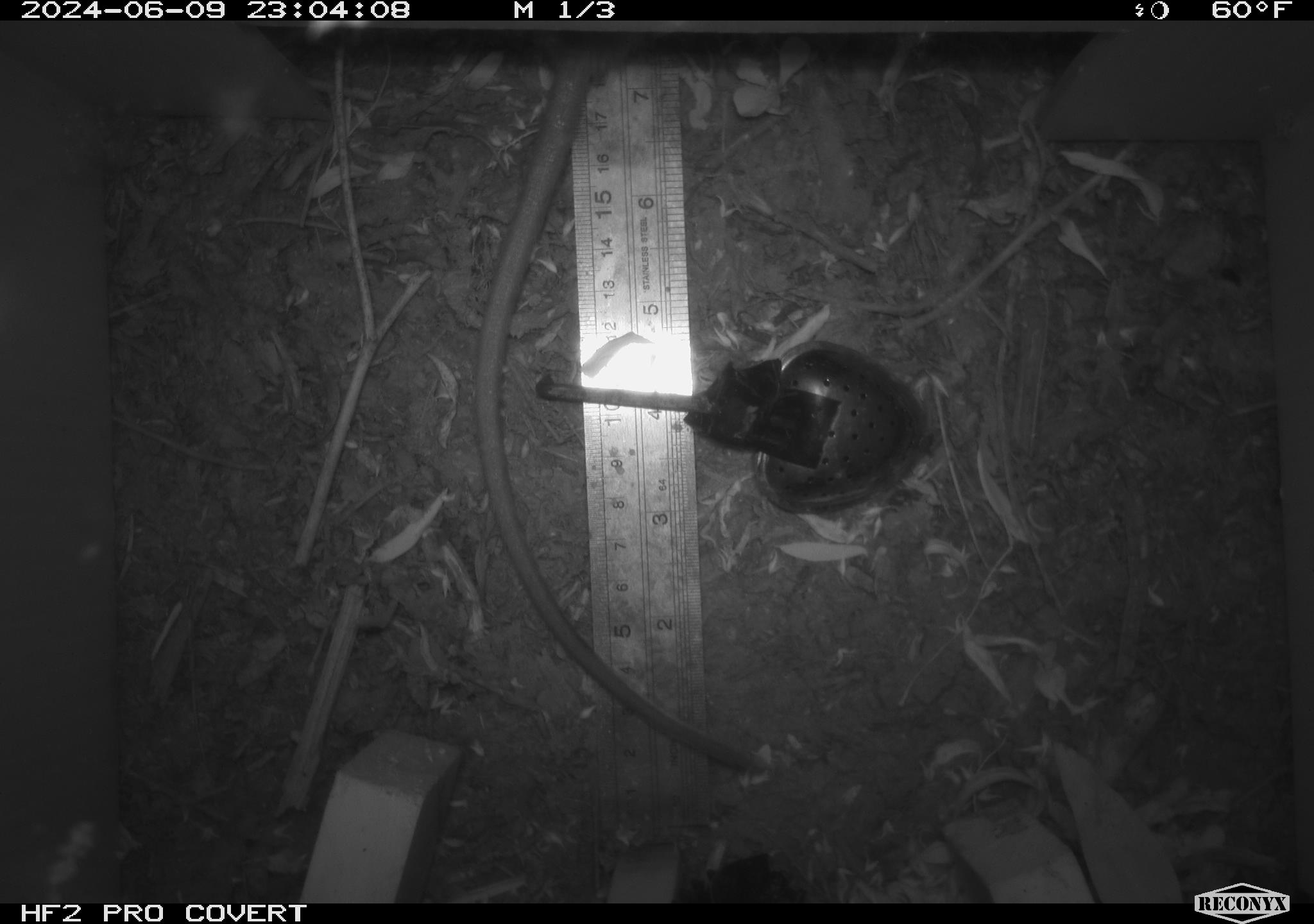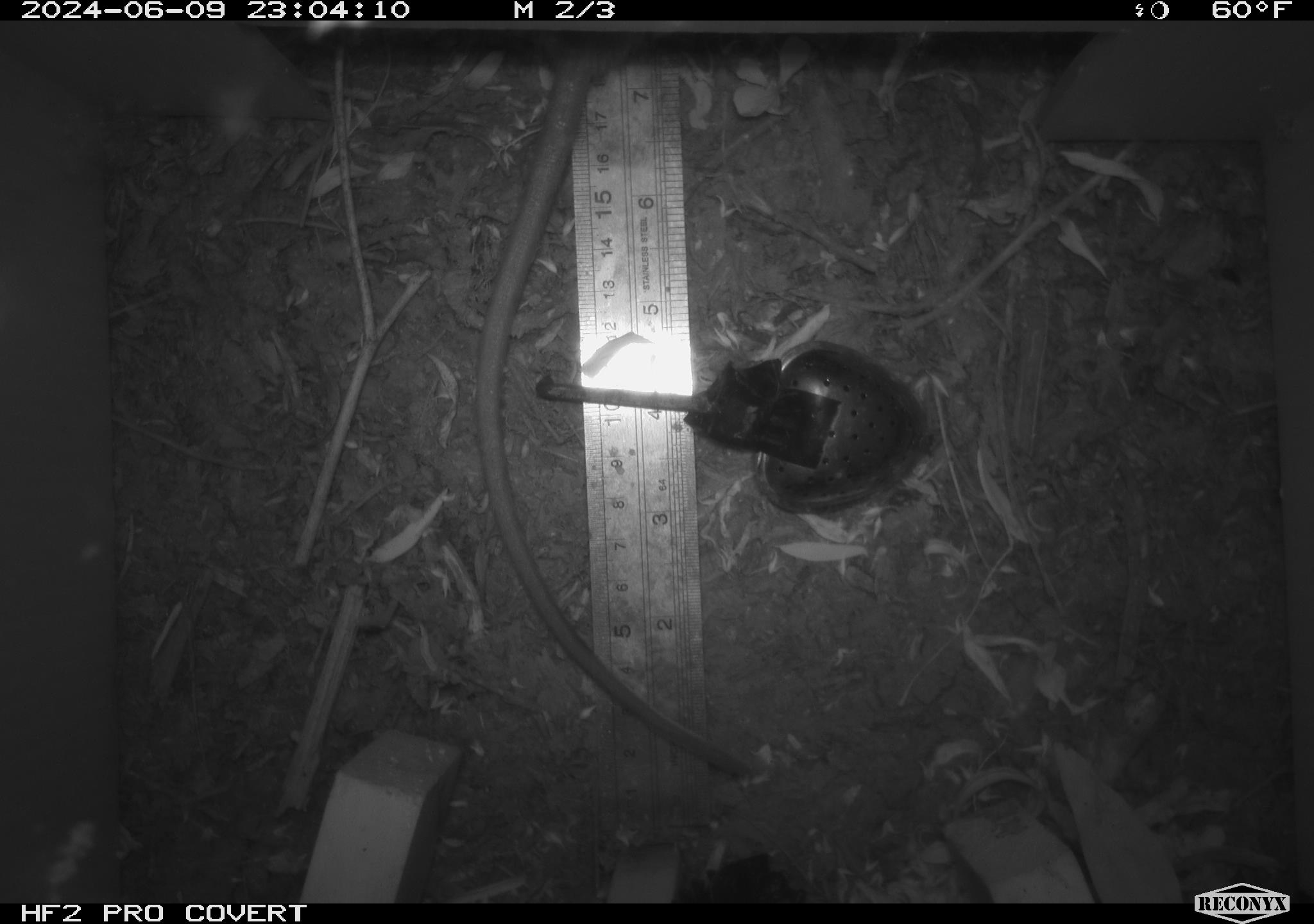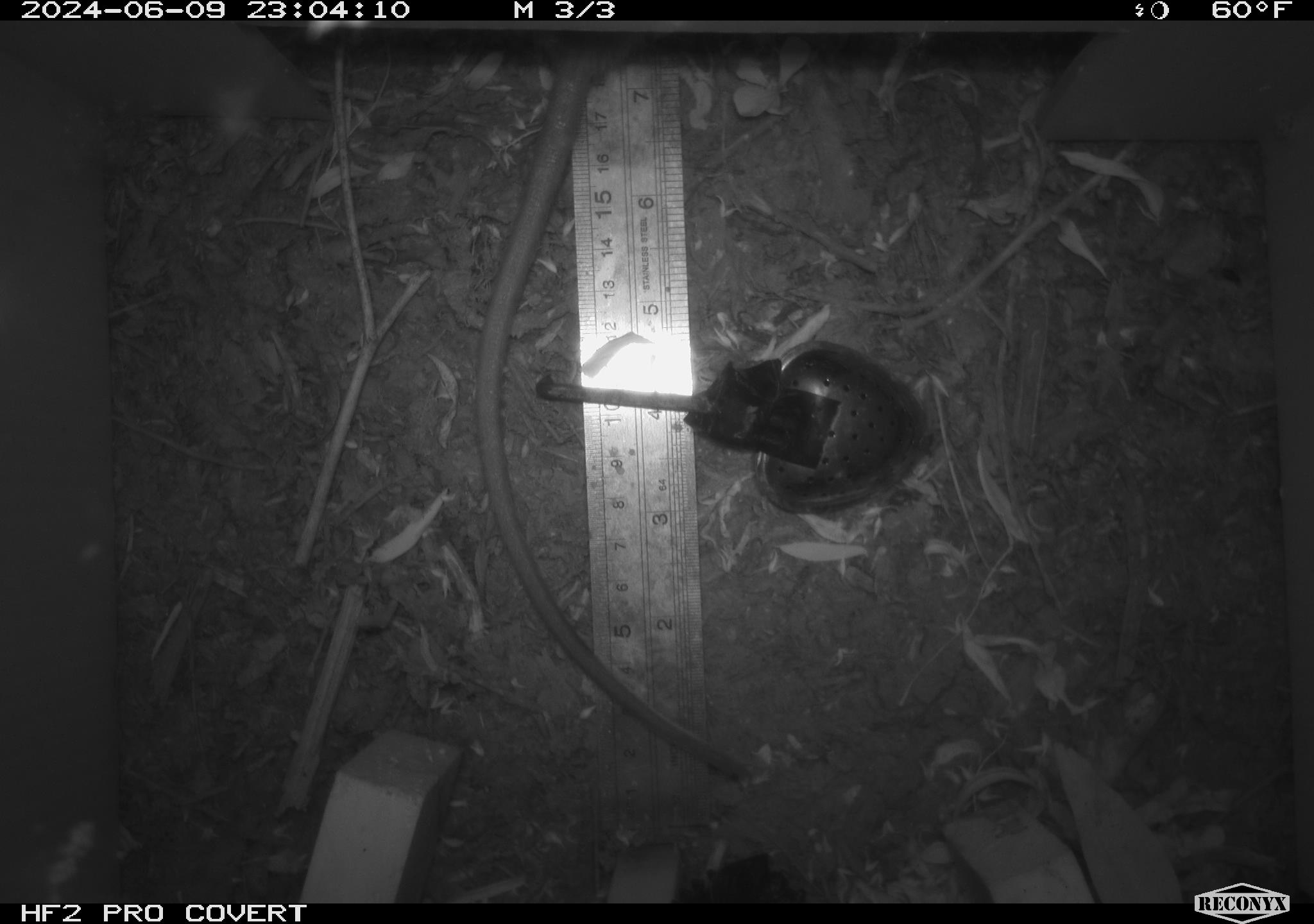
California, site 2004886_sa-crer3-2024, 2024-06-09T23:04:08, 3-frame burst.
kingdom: Animalia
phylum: Chordata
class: Mammalia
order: Rodentia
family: Muridae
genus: Rattus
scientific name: Rattus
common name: rat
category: rattus species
Rattus species (rat) (Rattus).